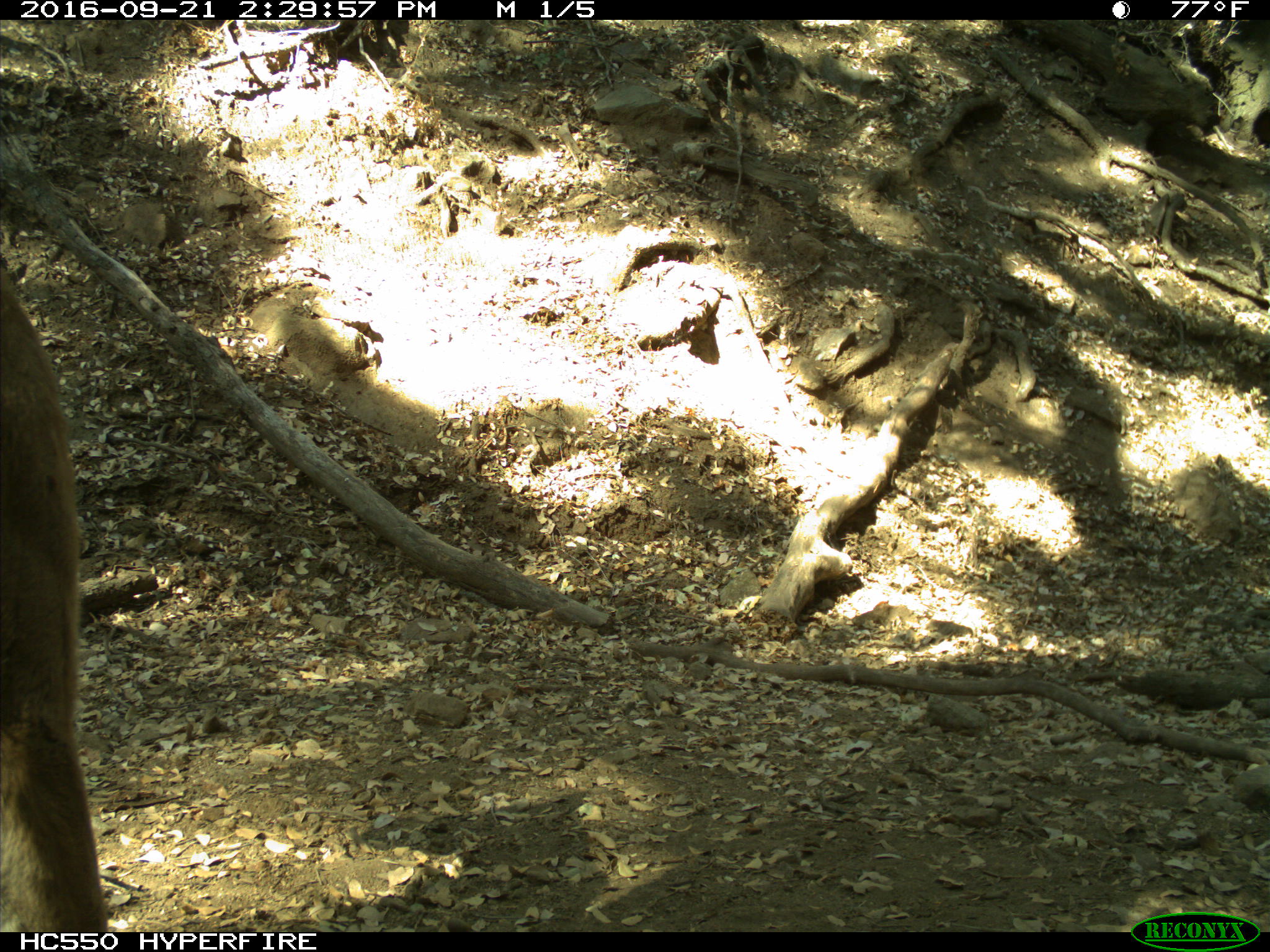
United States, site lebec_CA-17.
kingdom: Animalia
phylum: Chordata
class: Mammalia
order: Carnivora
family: Felidae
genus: Puma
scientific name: Puma concolor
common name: mountain lion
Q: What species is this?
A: Puma concolor (mountain lion).